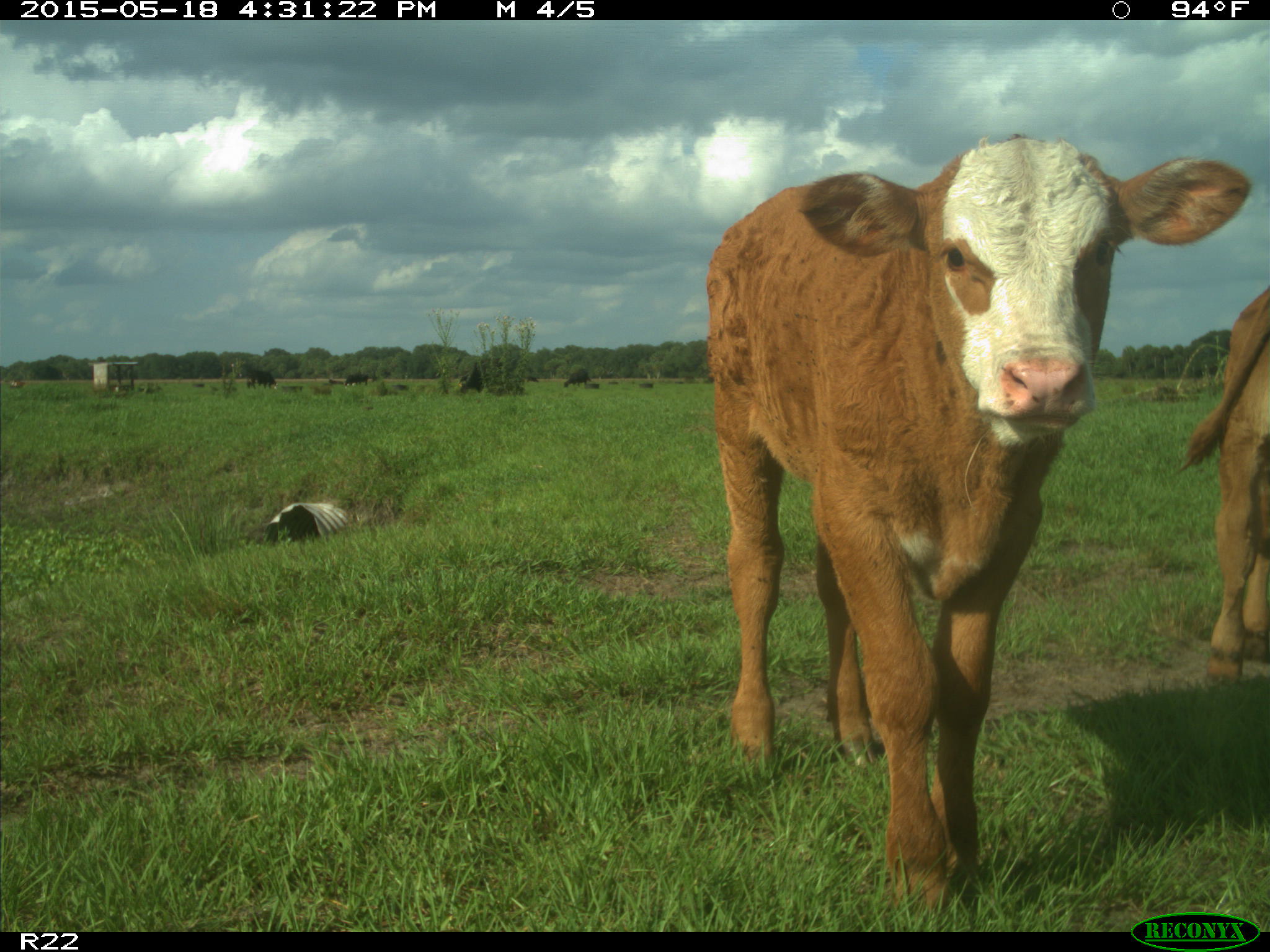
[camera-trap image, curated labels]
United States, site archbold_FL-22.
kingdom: Animalia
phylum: Chordata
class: Mammalia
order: Artiodactyla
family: Bovidae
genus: Bos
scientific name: Bos taurus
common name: domestic cow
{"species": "Bos taurus (domestic cow)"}